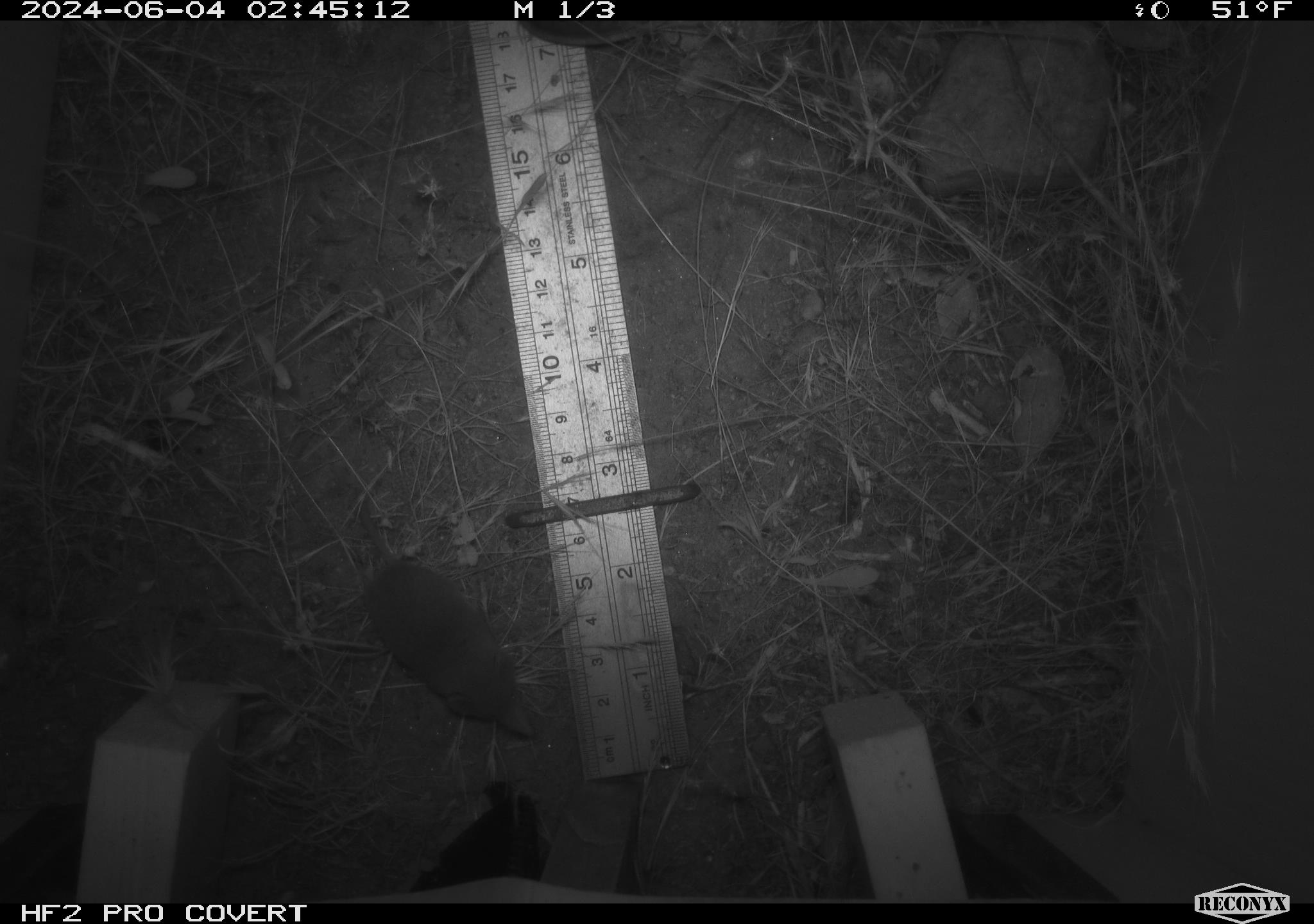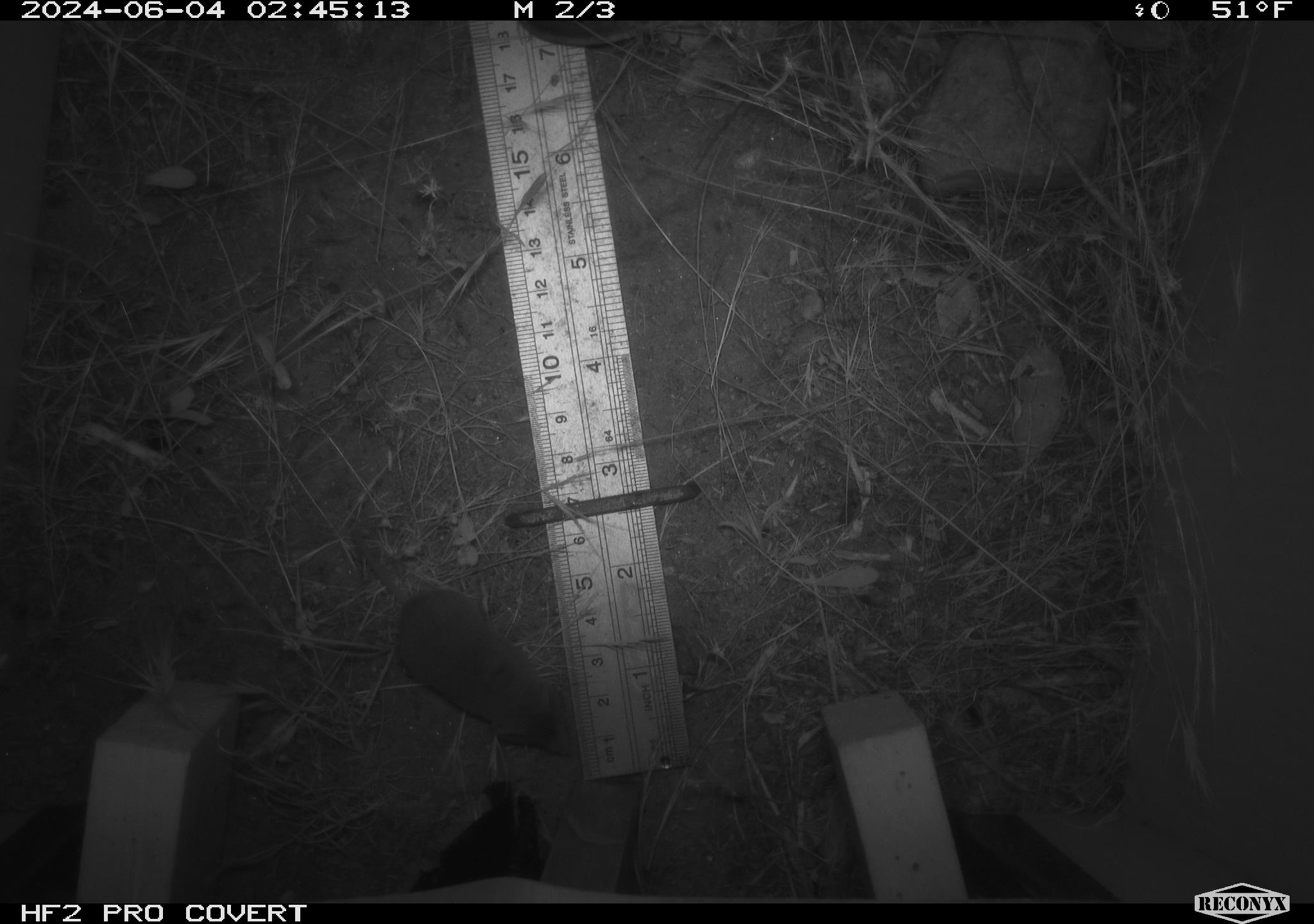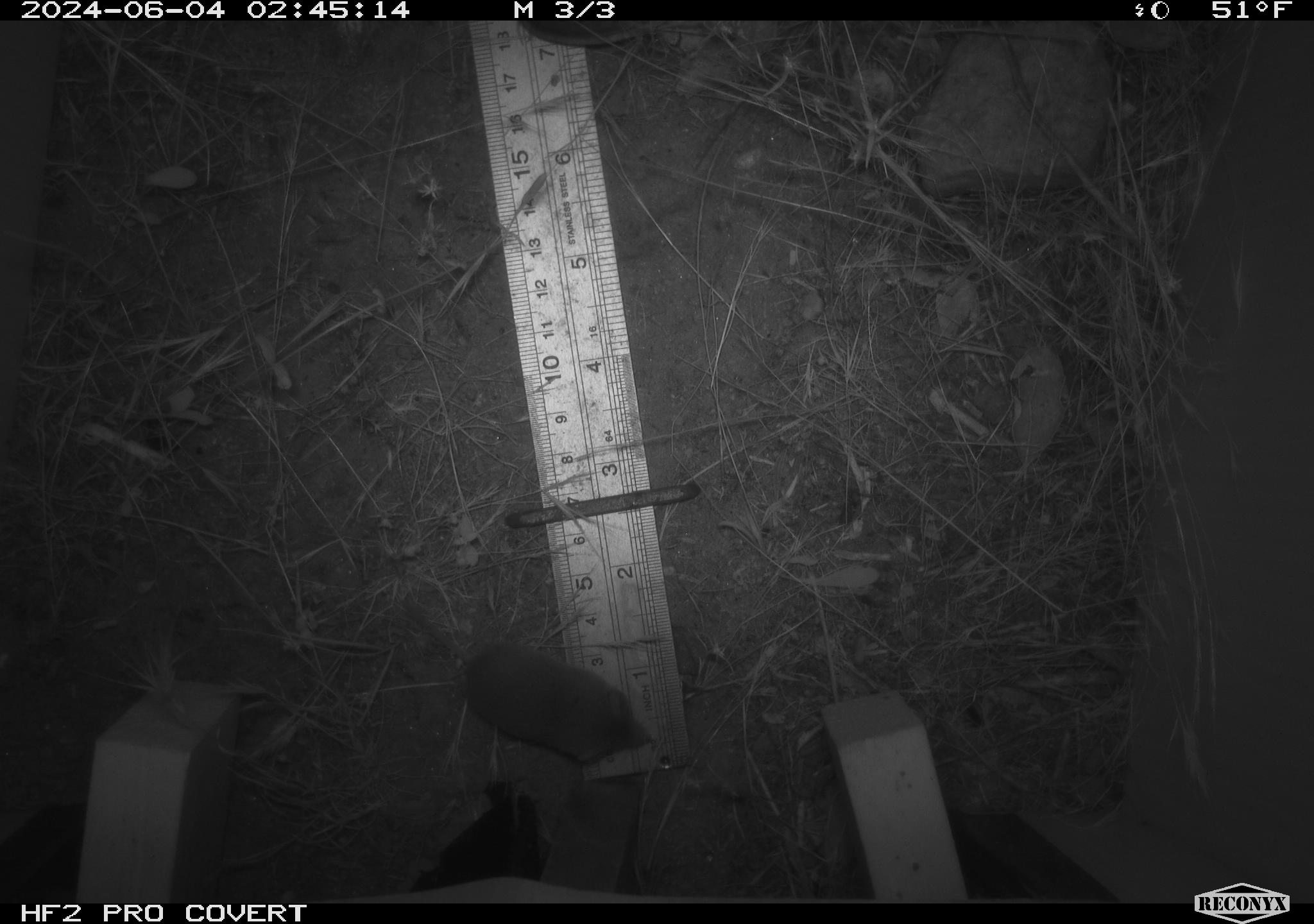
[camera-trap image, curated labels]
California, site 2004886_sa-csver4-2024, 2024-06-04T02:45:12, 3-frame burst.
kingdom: Animalia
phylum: Chordata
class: Mammalia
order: Eulipotyphla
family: Soricidae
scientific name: Soricidae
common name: shrews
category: soricidae family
Soricidae family (shrews) (Soricidae).